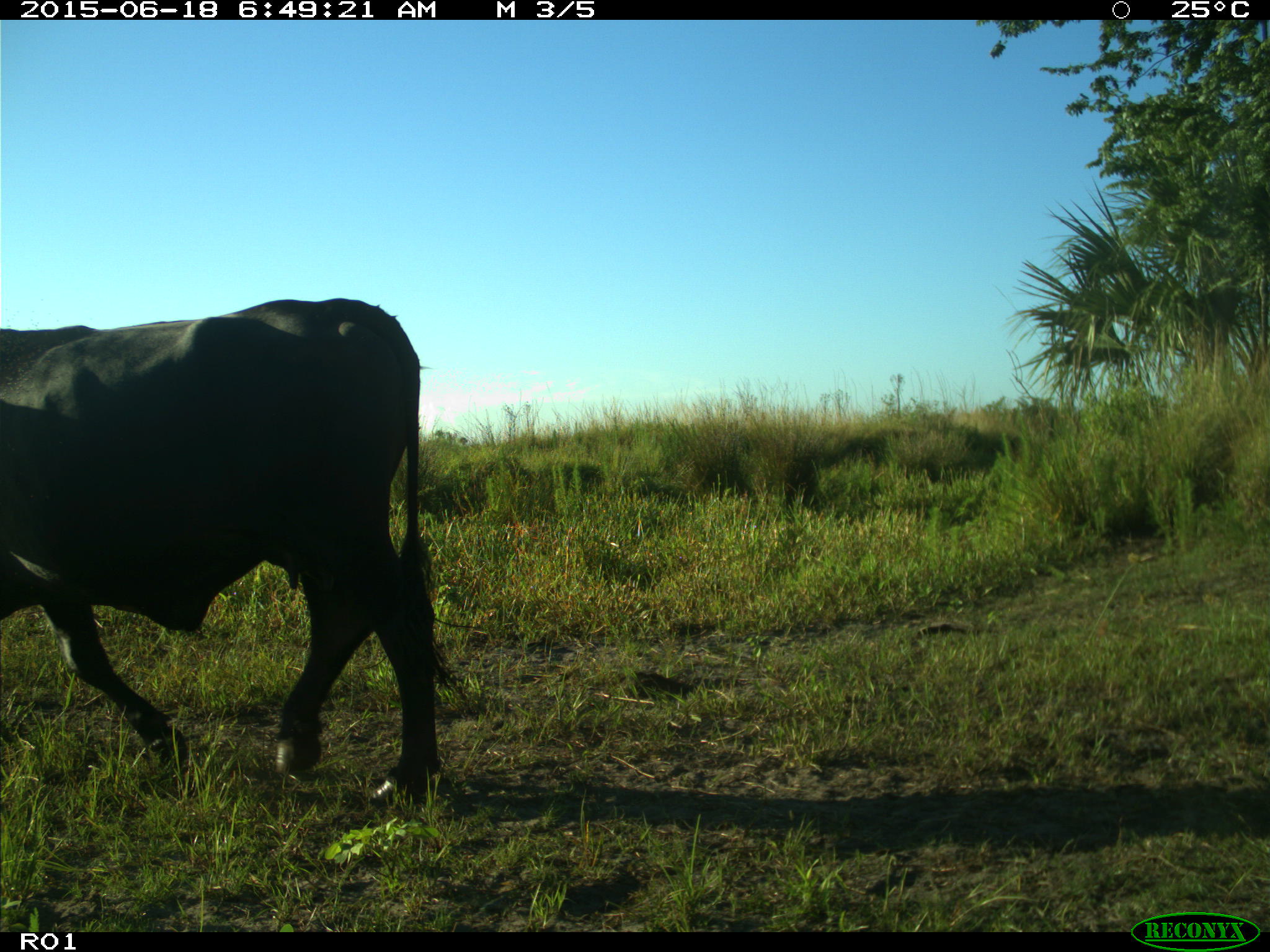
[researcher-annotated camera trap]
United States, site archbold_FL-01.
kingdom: Animalia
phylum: Chordata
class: Mammalia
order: Artiodactyla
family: Bovidae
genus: Bos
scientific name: Bos taurus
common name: domestic cow